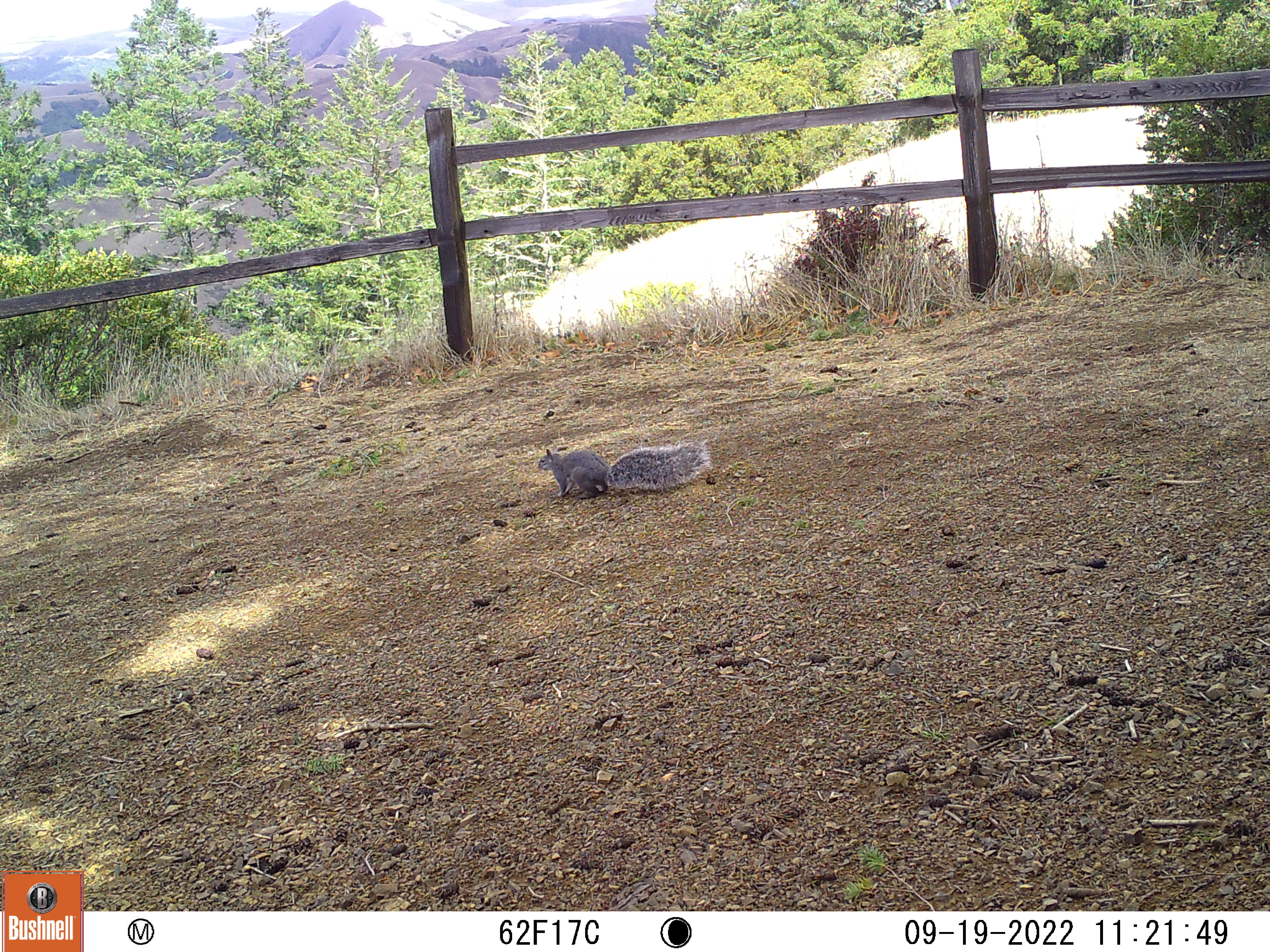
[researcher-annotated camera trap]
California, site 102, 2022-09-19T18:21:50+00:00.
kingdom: Animalia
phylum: Chordata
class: Mammalia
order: Rodentia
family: Sciuridae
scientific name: Sciuridae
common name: squirrel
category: unknown squirrel